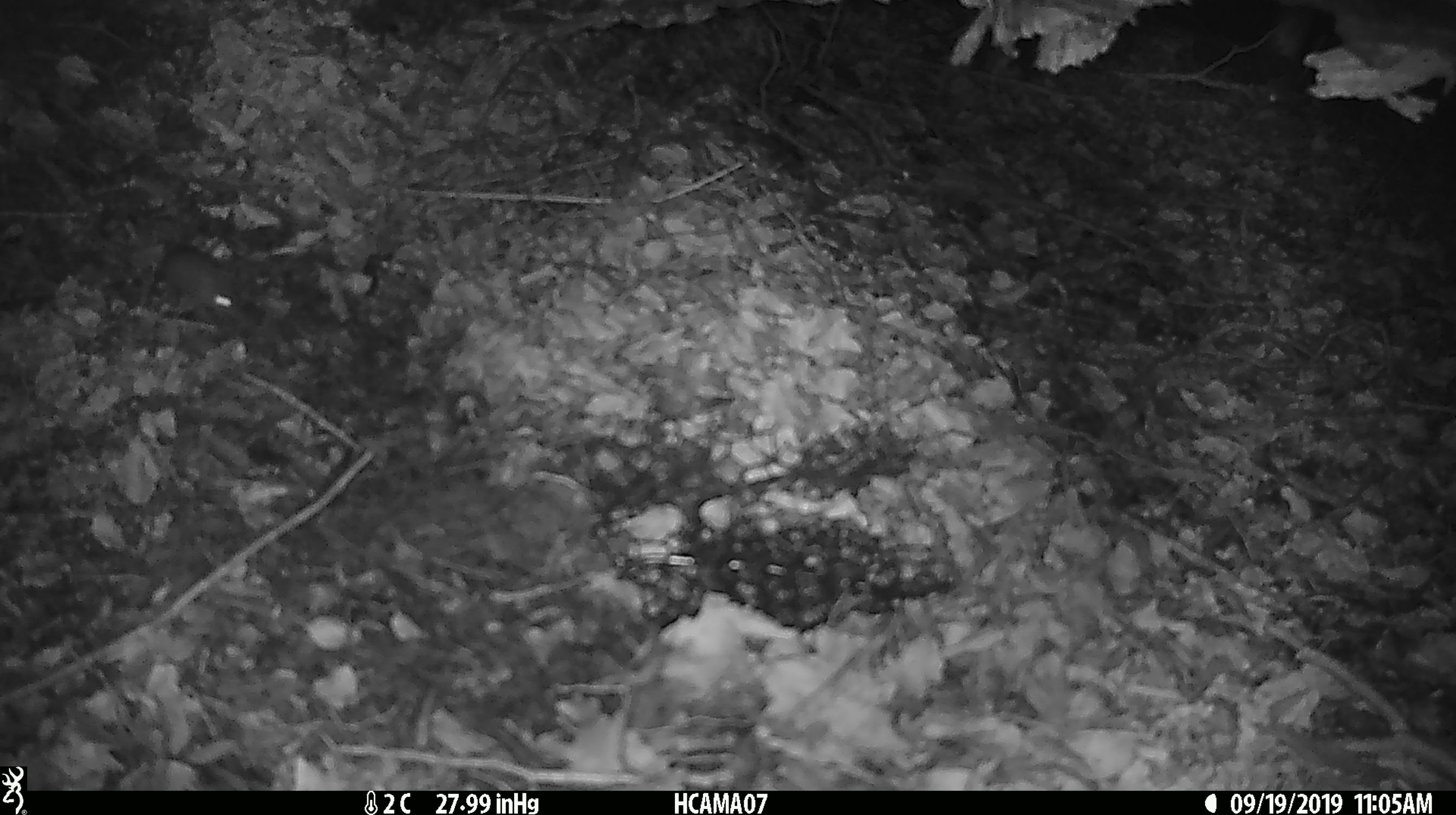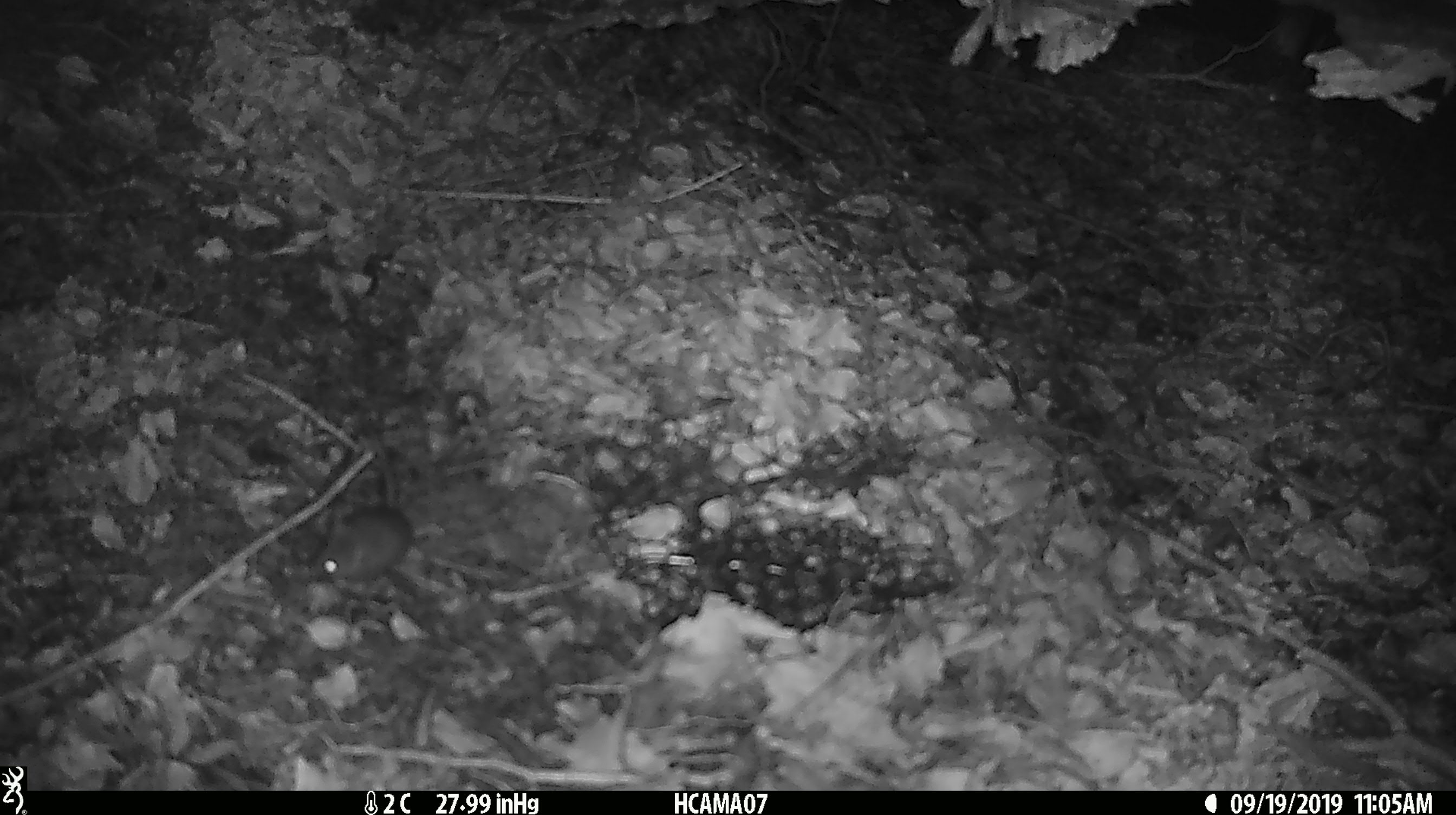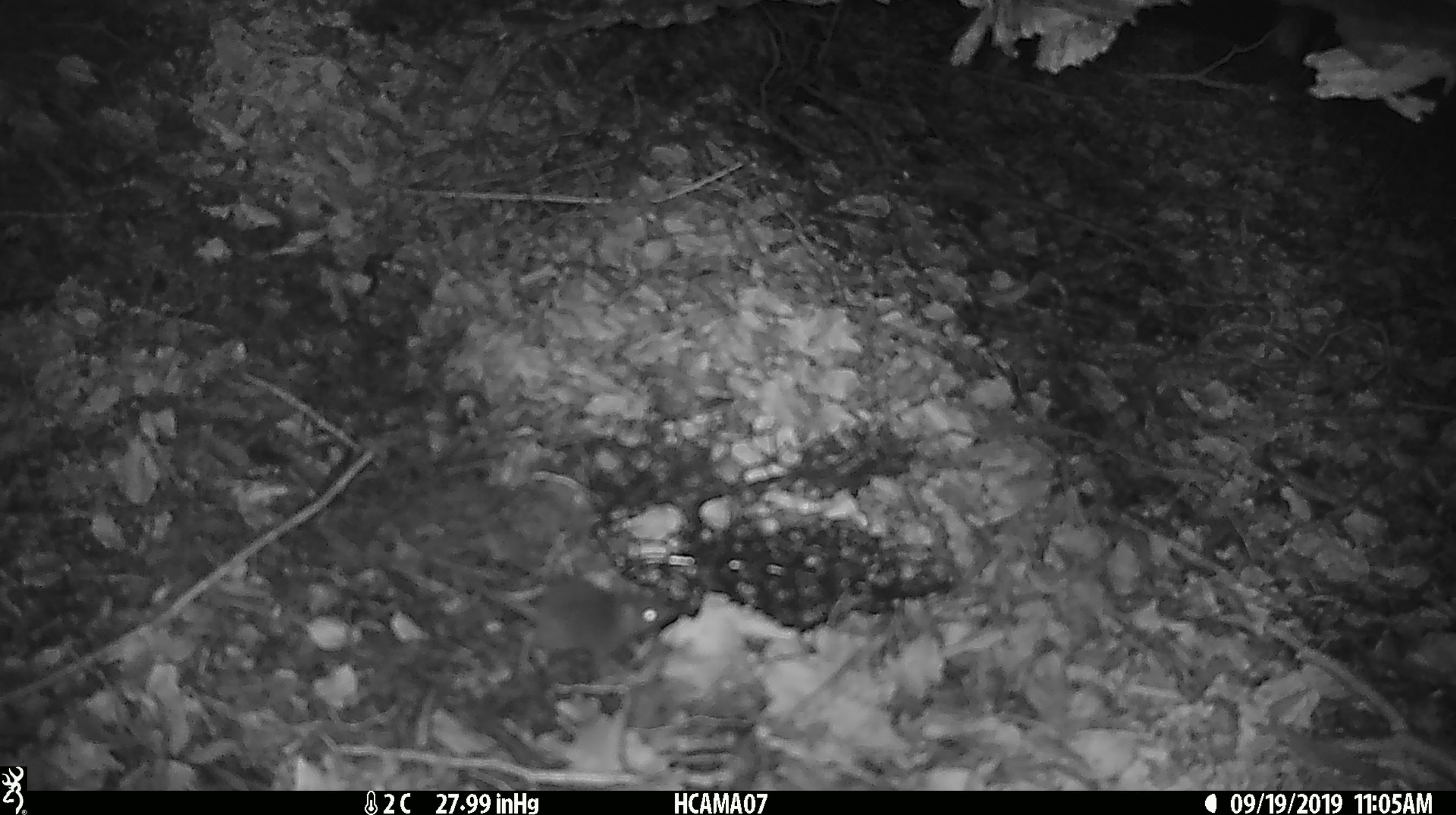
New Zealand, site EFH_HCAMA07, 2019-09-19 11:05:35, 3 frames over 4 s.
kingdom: Animalia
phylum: Chordata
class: Mammalia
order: Rodentia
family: Muridae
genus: Mus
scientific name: Mus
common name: mouse